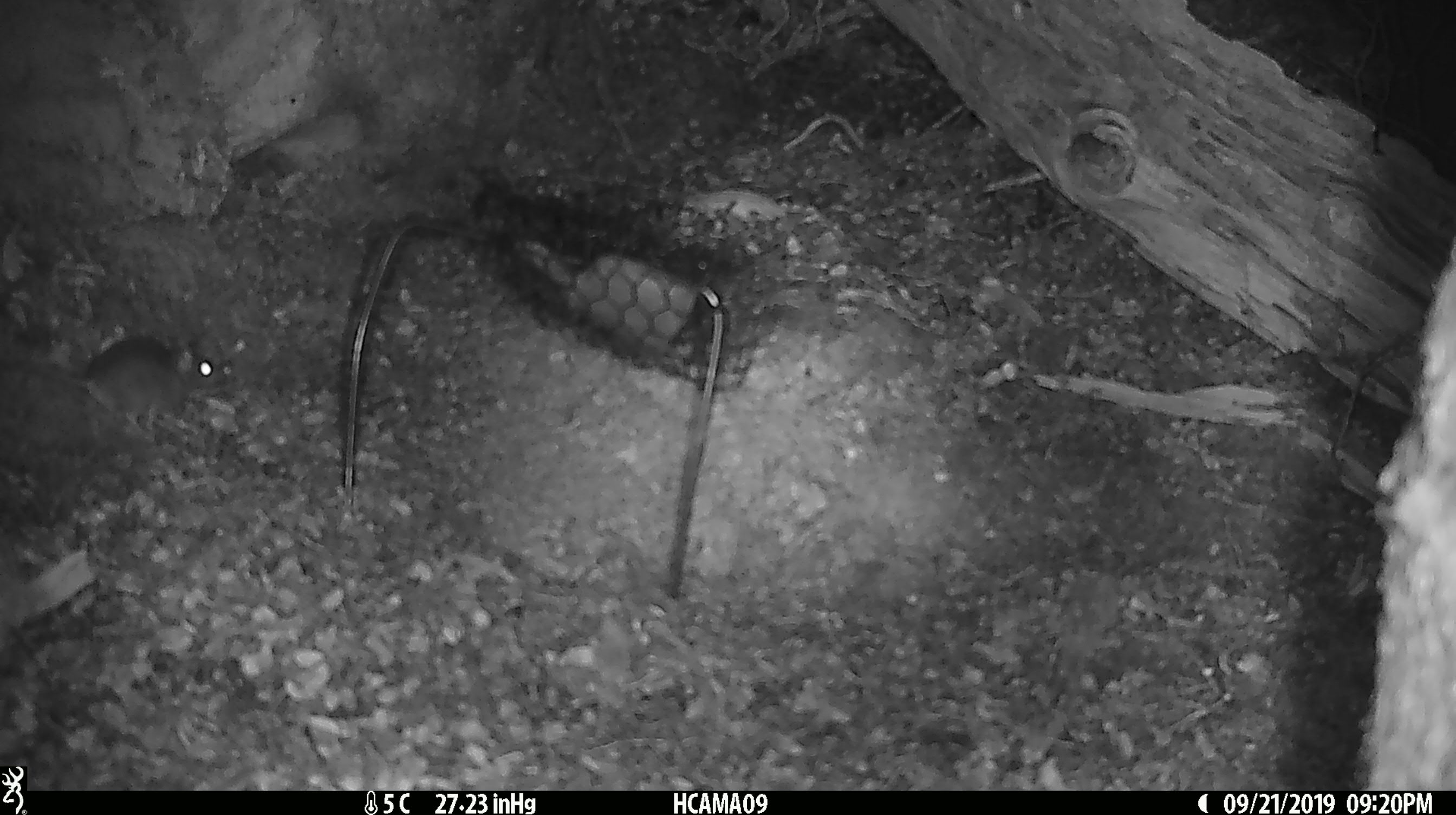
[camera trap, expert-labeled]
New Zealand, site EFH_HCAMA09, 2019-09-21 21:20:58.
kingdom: Animalia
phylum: Chordata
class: Mammalia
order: Rodentia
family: Muridae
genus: Mus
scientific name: Mus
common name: mouse